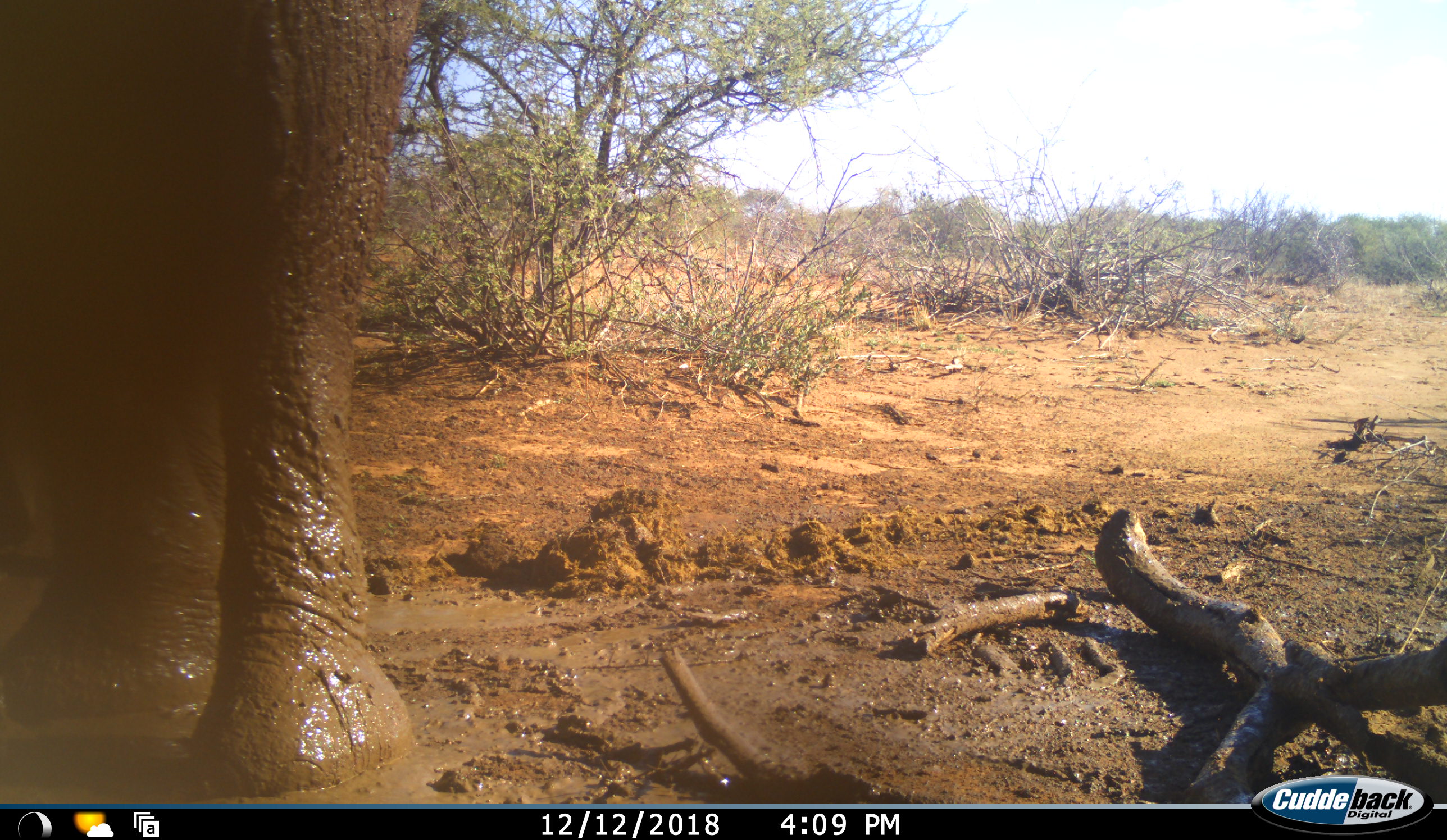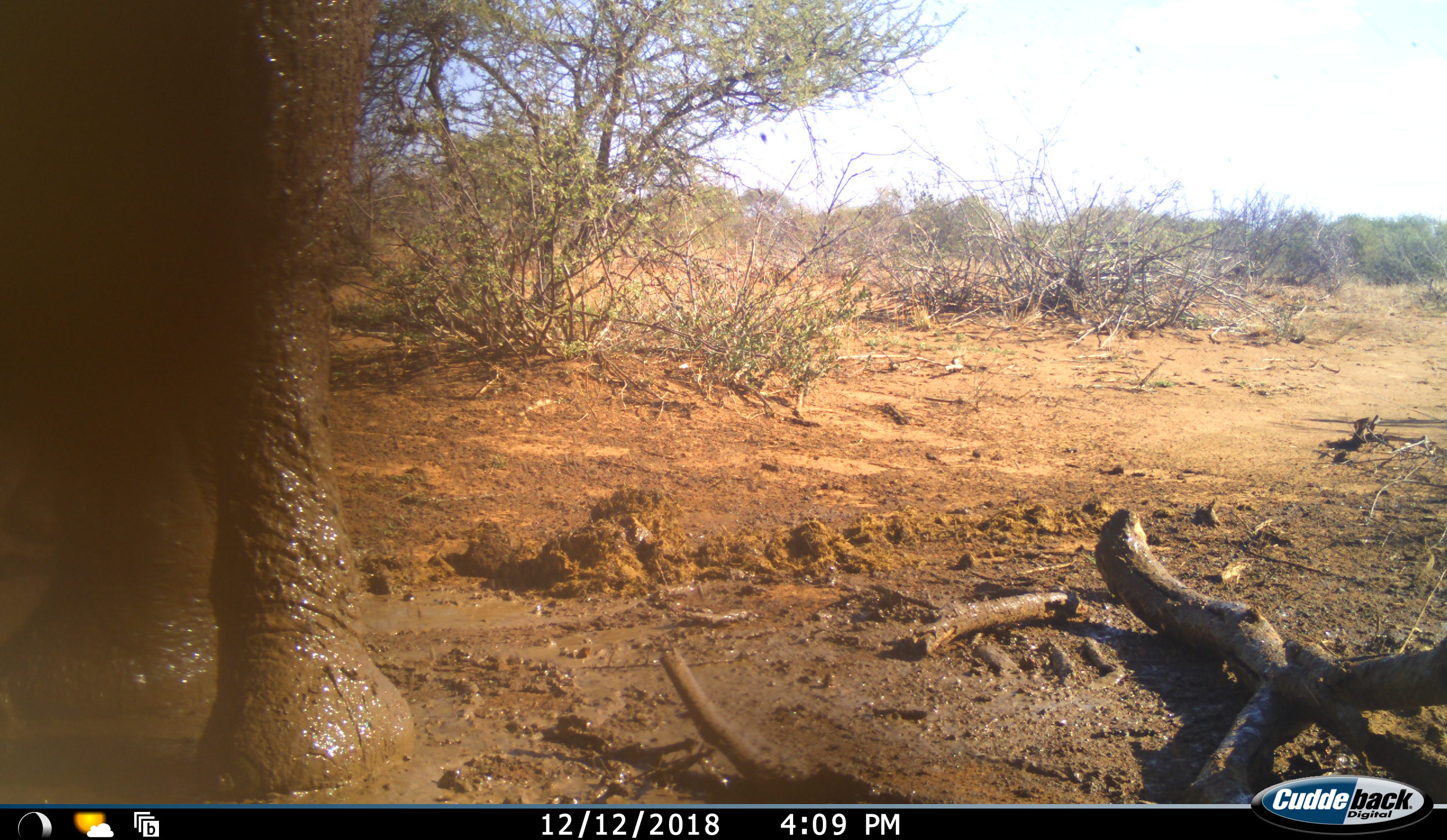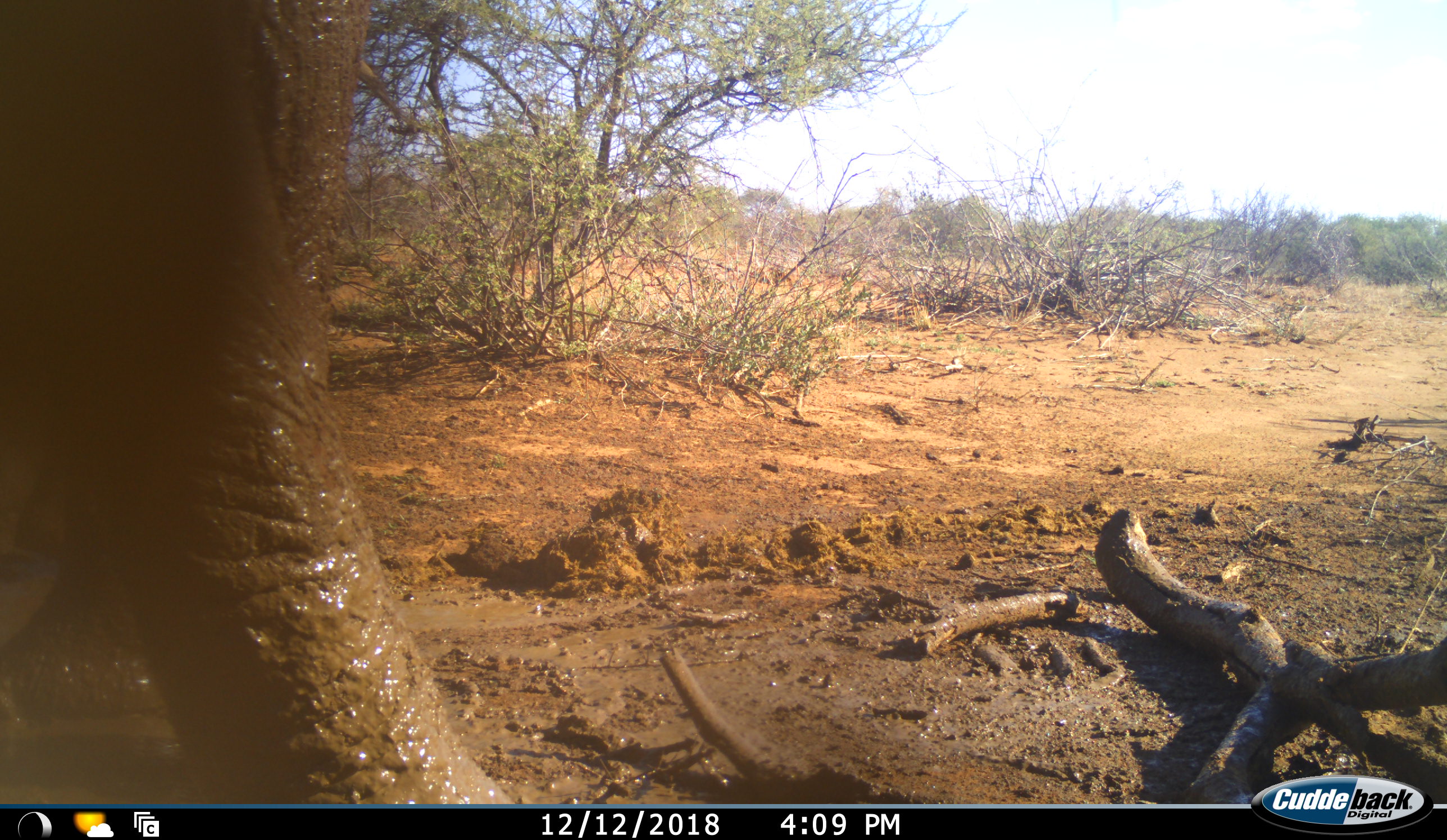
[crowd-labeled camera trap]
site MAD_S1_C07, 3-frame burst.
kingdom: Animalia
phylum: Chordata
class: Mammalia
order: Proboscidea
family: Elephantidae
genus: Loxodonta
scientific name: Loxodonta africana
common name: african bush elephant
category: elephant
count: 1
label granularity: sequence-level